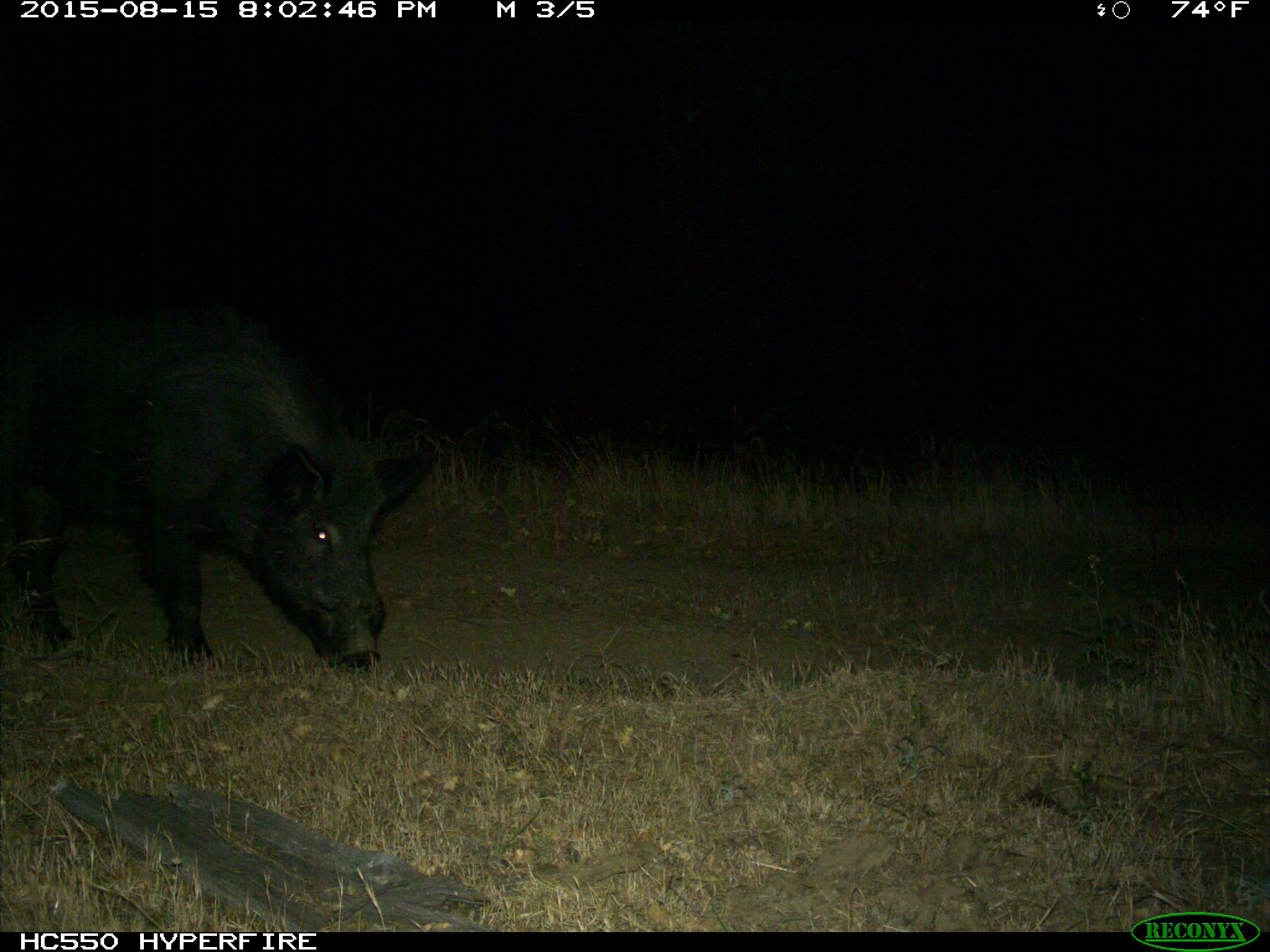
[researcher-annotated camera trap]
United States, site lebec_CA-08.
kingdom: Animalia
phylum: Chordata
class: Mammalia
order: Artiodactyla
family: Suidae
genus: Sus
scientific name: Sus scrofa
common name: wild boar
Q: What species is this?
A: Sus scrofa (wild boar).